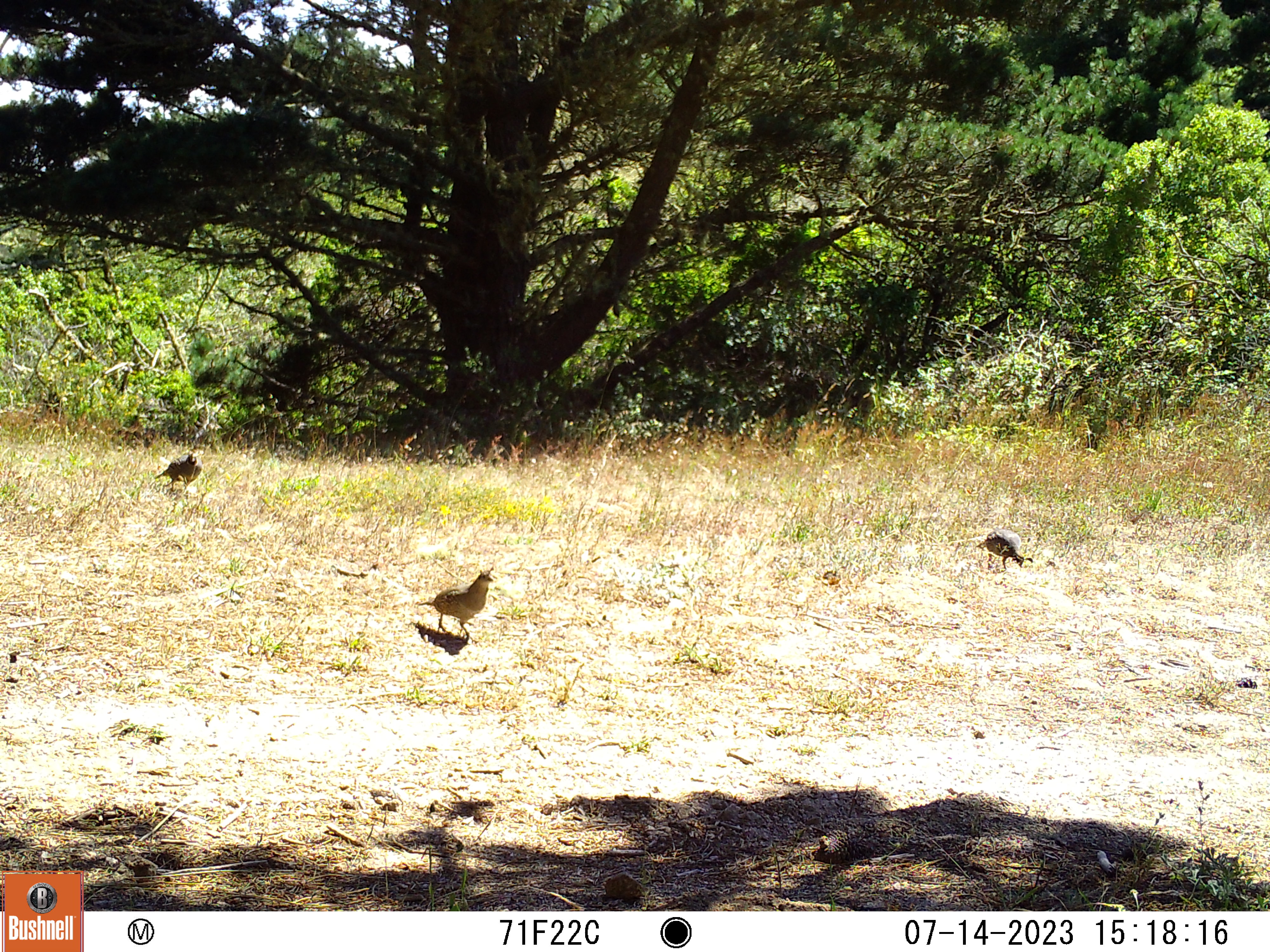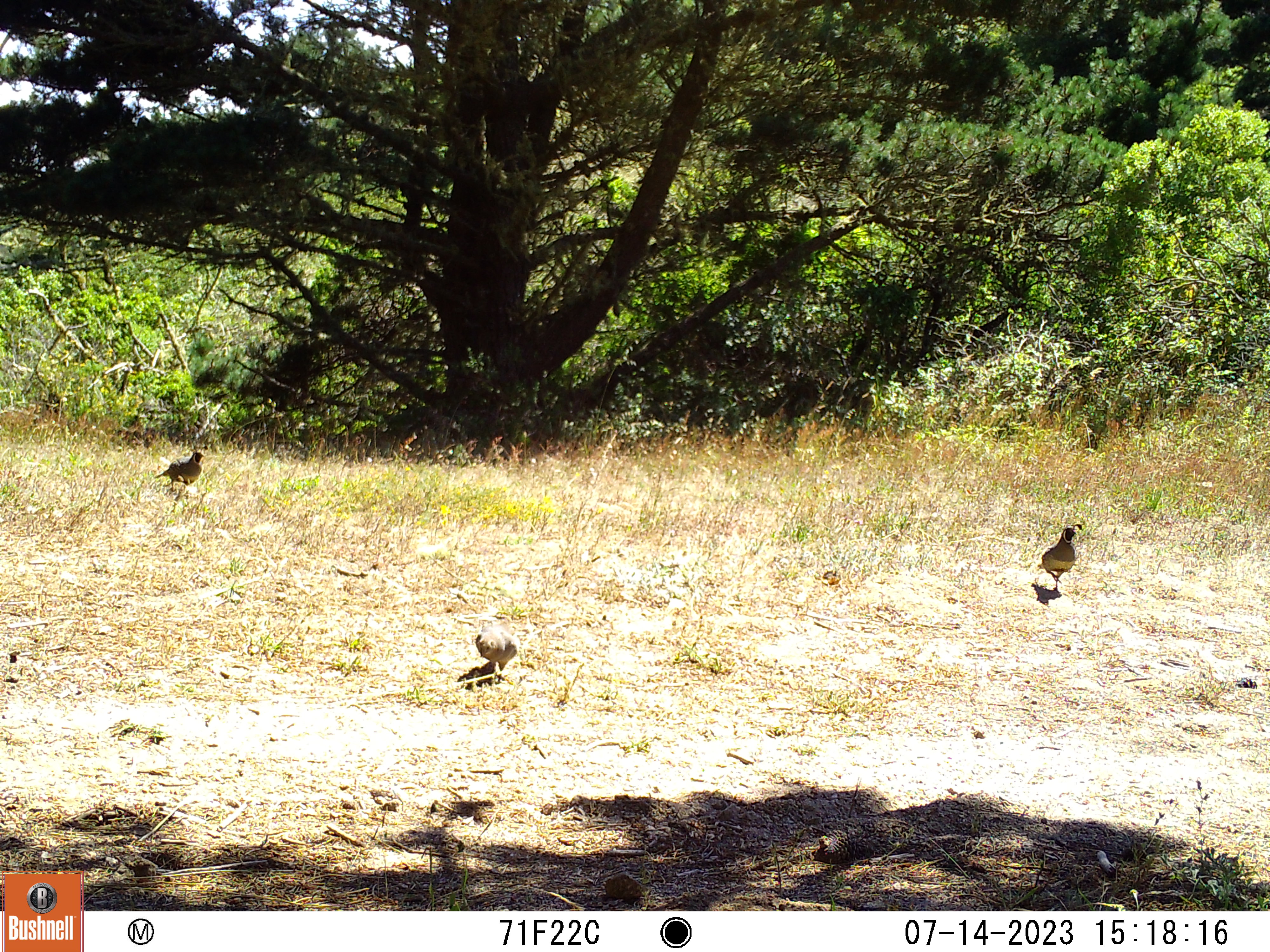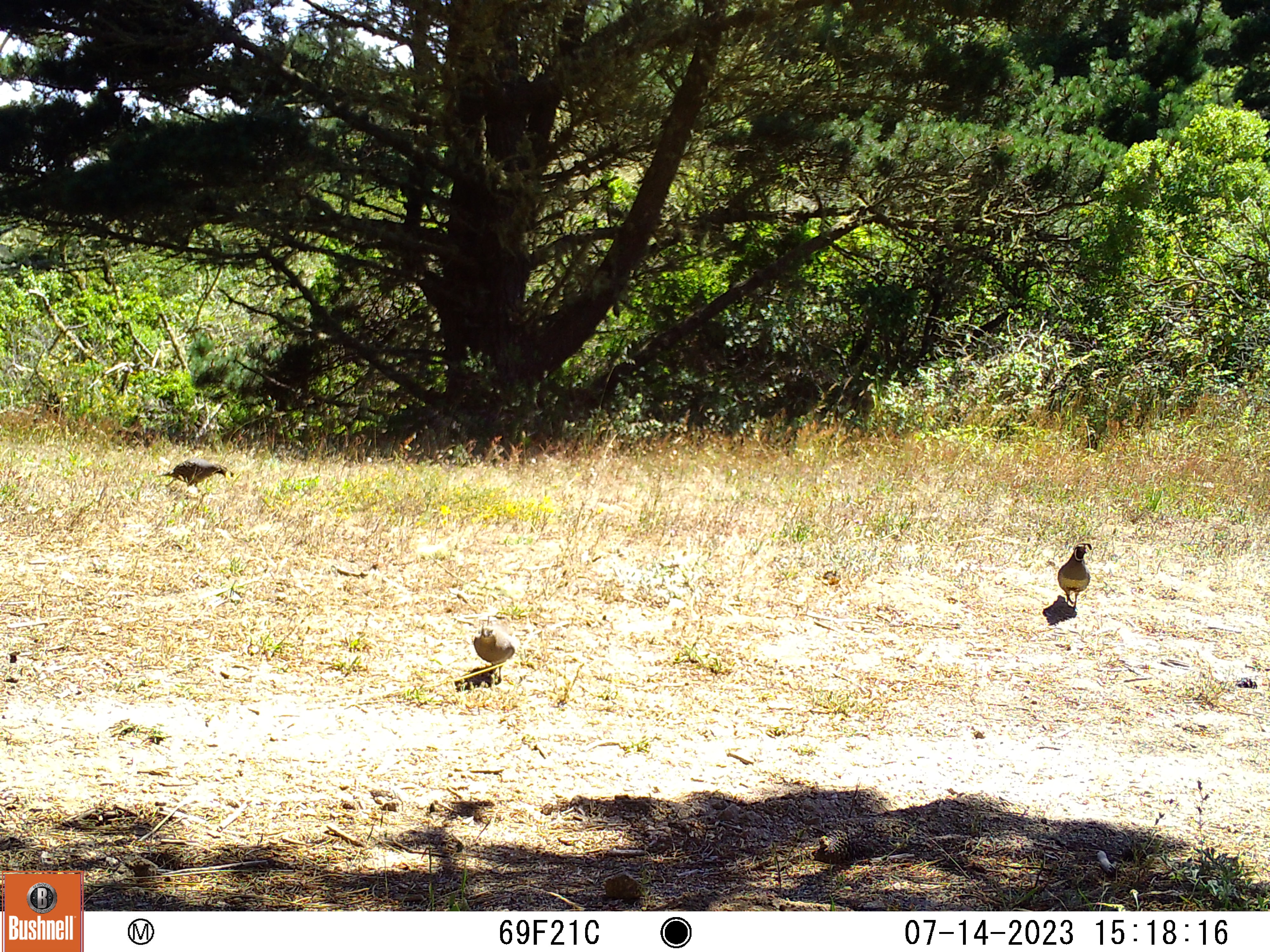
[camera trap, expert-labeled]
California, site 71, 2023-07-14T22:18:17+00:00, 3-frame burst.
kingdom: Animalia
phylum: Chordata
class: Aves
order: Galliformes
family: Odontophoridae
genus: Callipepla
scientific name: Callipepla californica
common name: california quail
California quail (Callipepla californica).